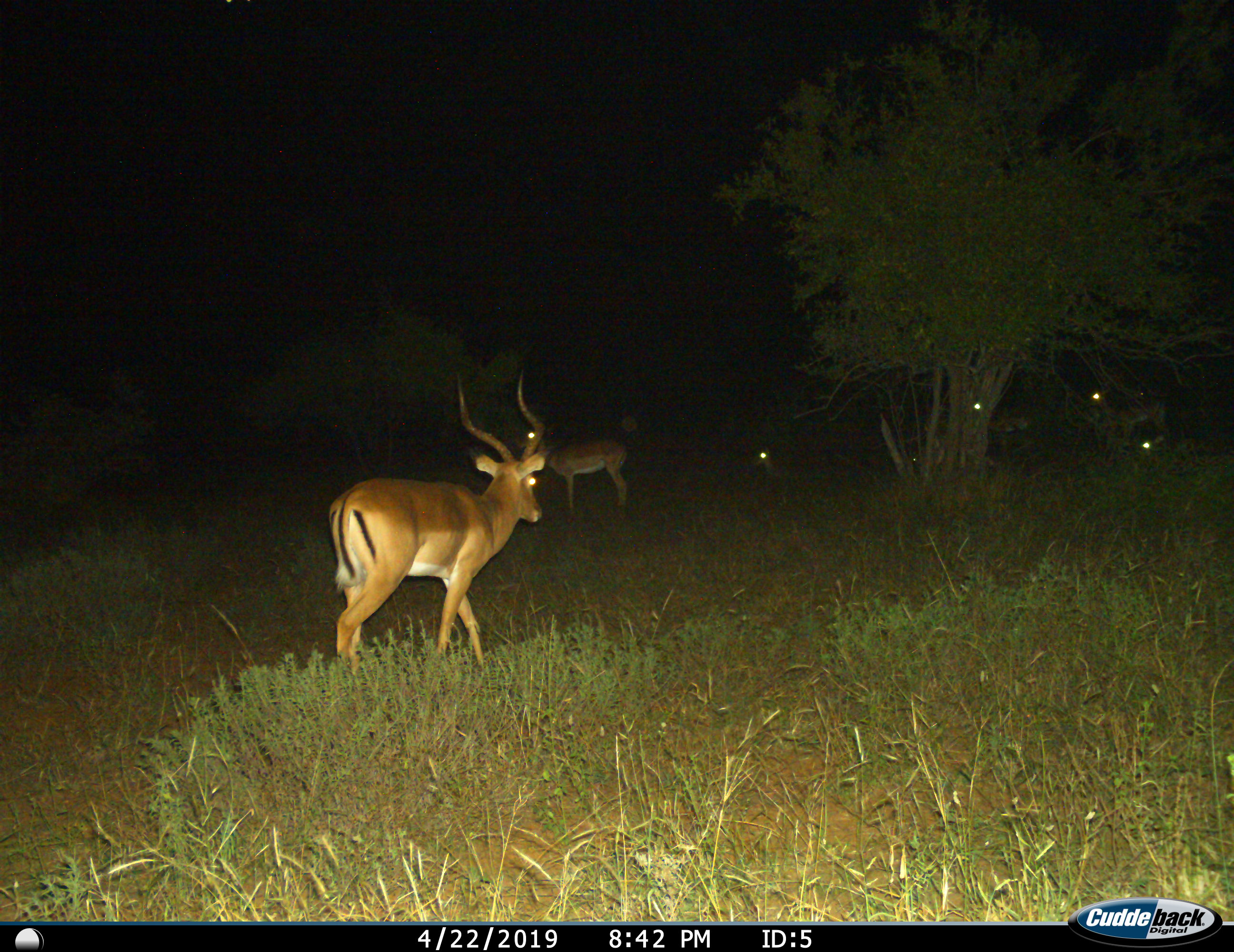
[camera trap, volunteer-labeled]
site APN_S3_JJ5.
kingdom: Animalia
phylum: Chordata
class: Mammalia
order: Artiodactyla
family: Bovidae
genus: Aepyceros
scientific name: Aepyceros melampus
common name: impala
Impala (Aepyceros melampus), count 6. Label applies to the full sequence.